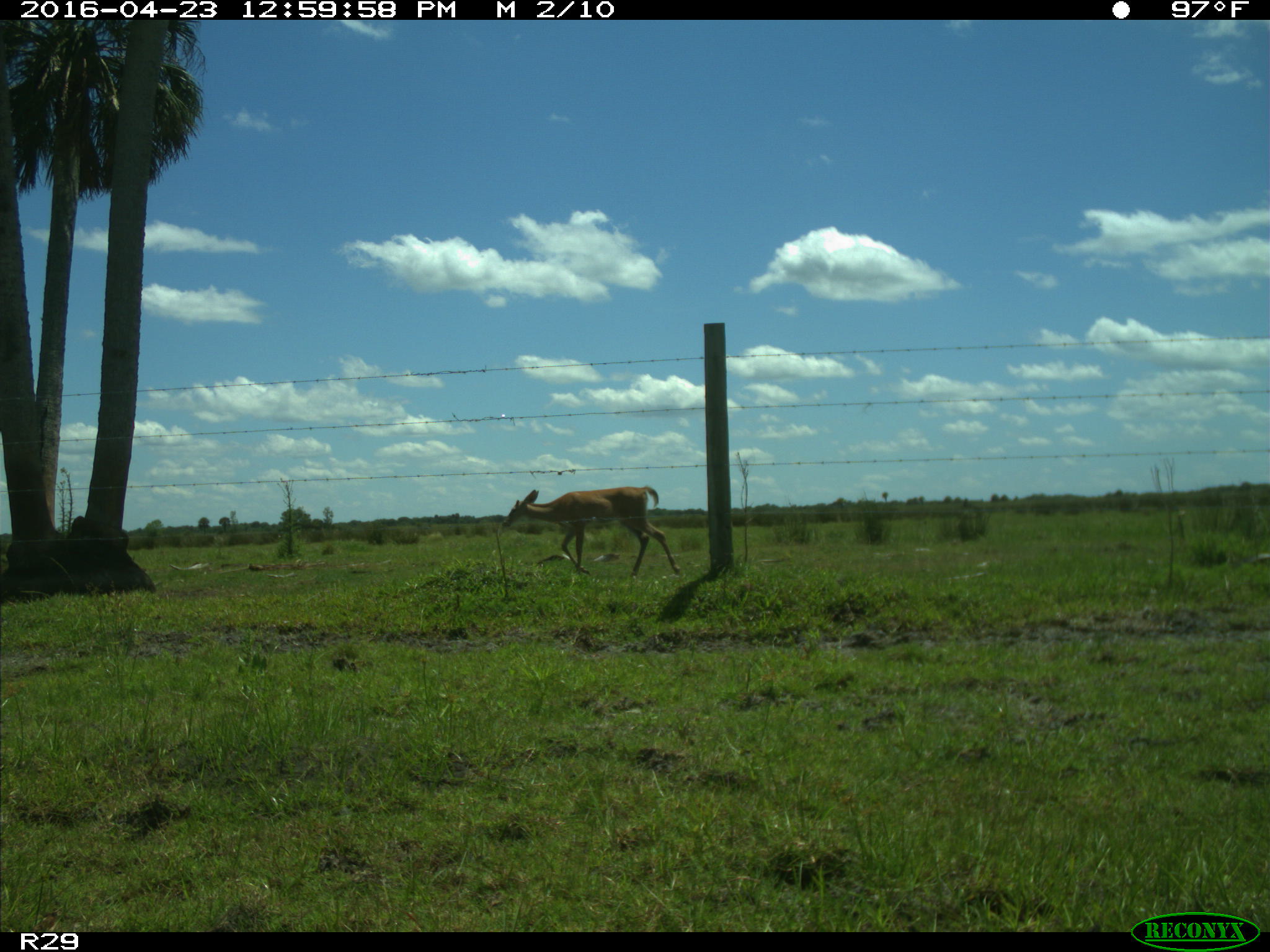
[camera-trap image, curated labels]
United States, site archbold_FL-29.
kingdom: Animalia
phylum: Chordata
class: Mammalia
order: Artiodactyla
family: Cervidae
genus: Odocoileus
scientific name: Odocoileus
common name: deer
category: unidentified deer